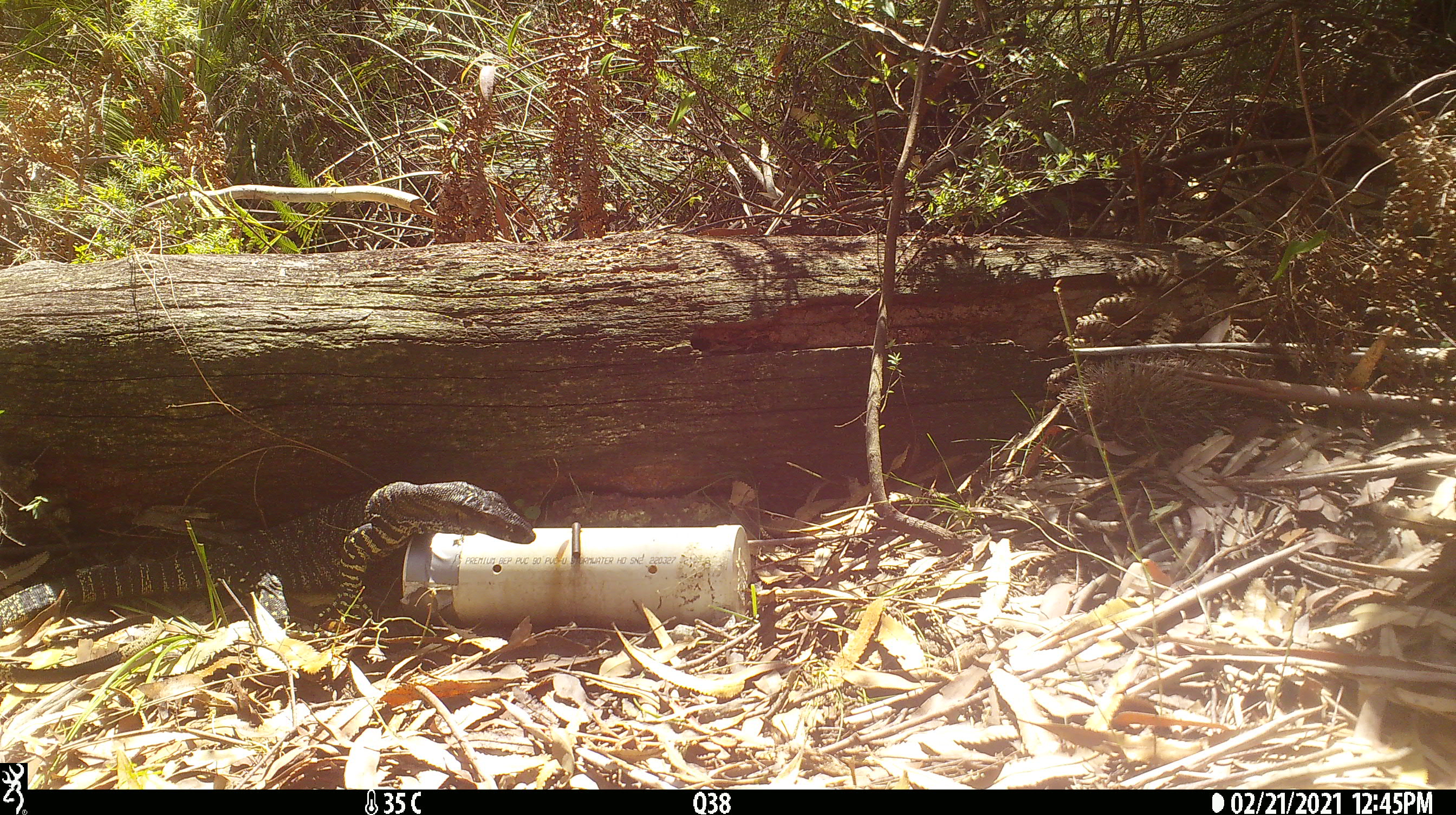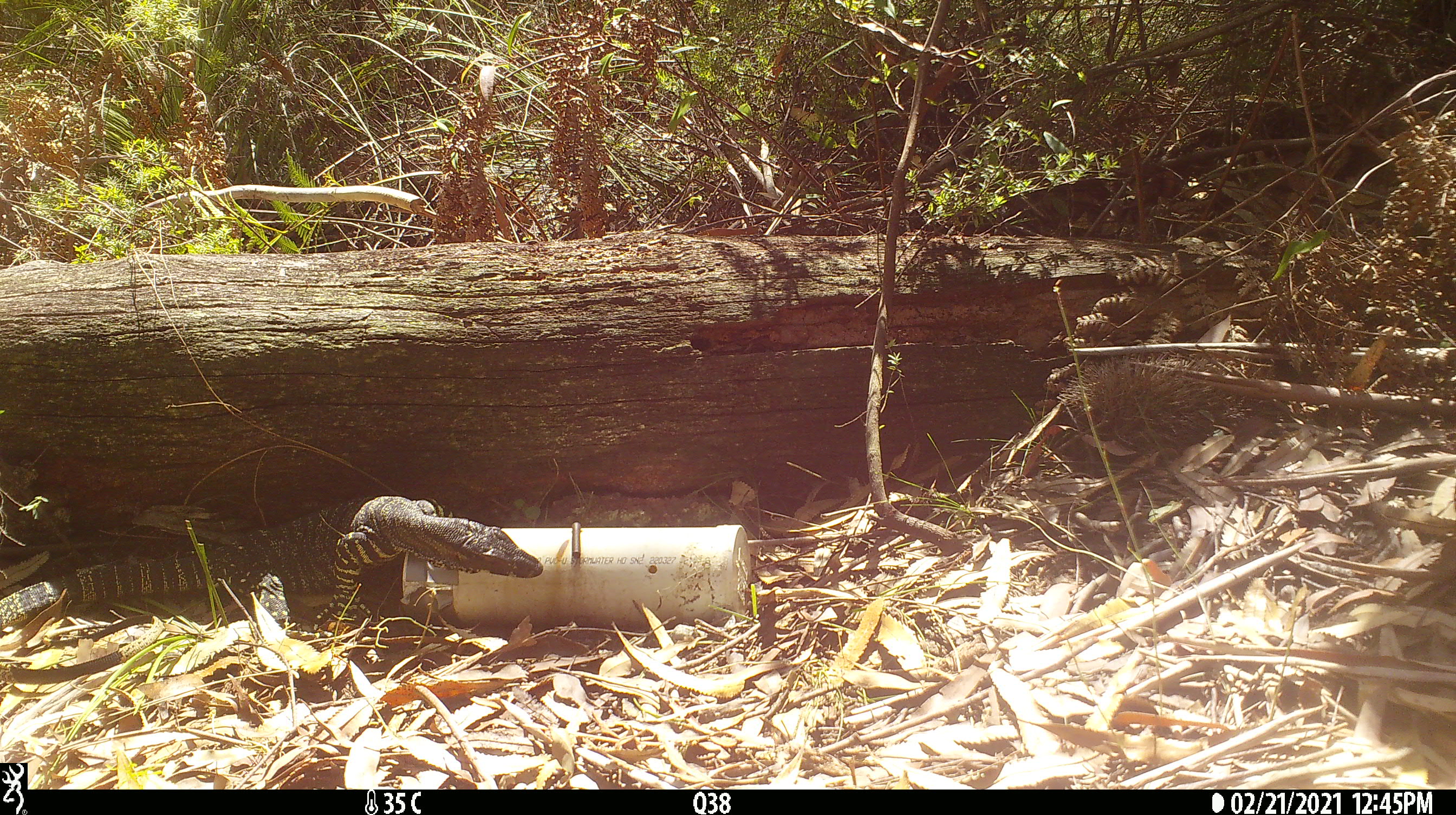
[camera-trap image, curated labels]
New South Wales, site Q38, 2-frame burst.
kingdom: Animalia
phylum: Chordata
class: Reptilia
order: Squamata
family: Varanidae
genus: Varanus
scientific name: Varanus varius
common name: lace monitor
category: goanna